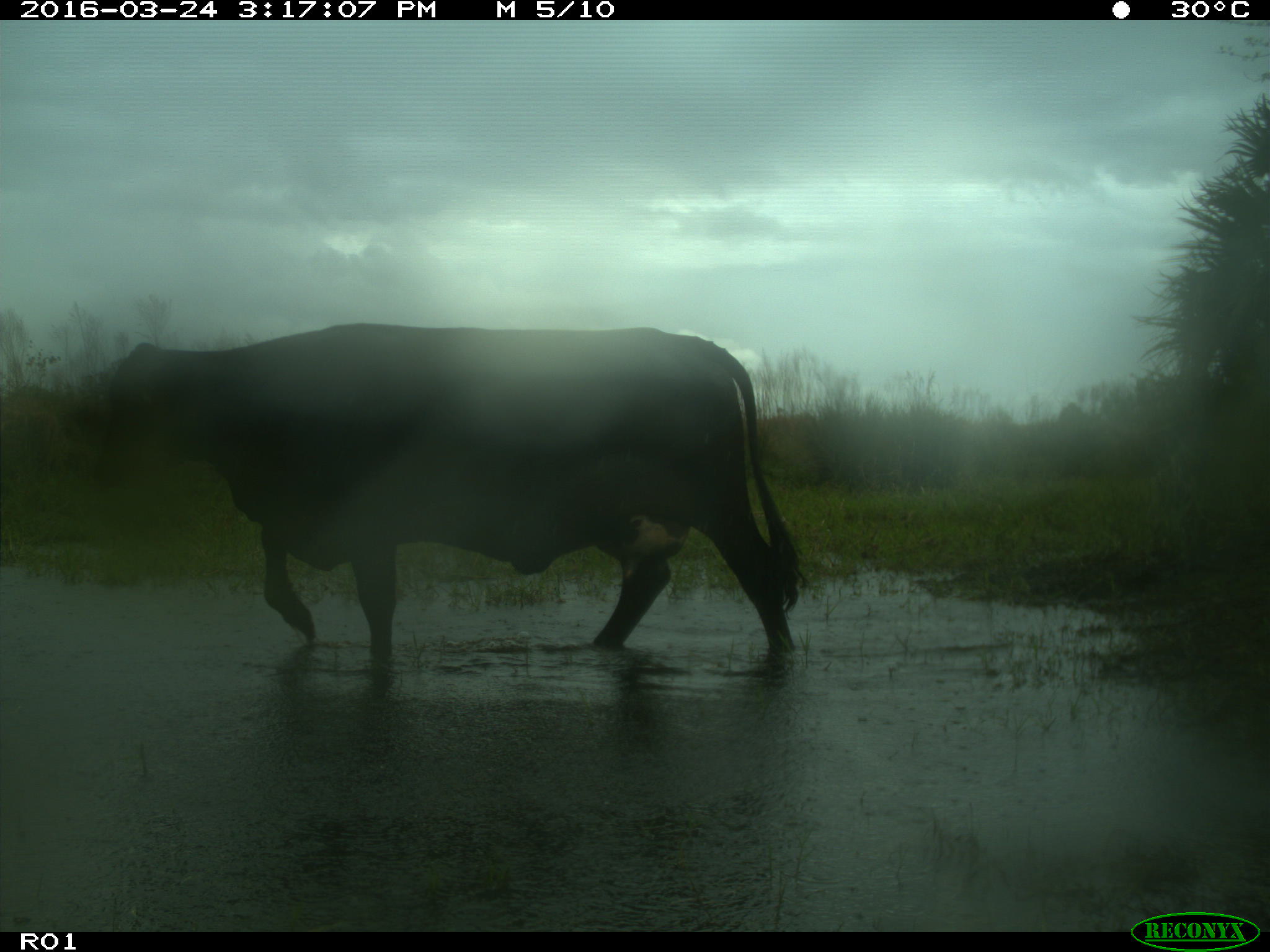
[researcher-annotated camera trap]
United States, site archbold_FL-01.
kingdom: Animalia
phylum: Chordata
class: Mammalia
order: Artiodactyla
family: Bovidae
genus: Bos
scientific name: Bos taurus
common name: domestic cow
Bos taurus (domestic cow).